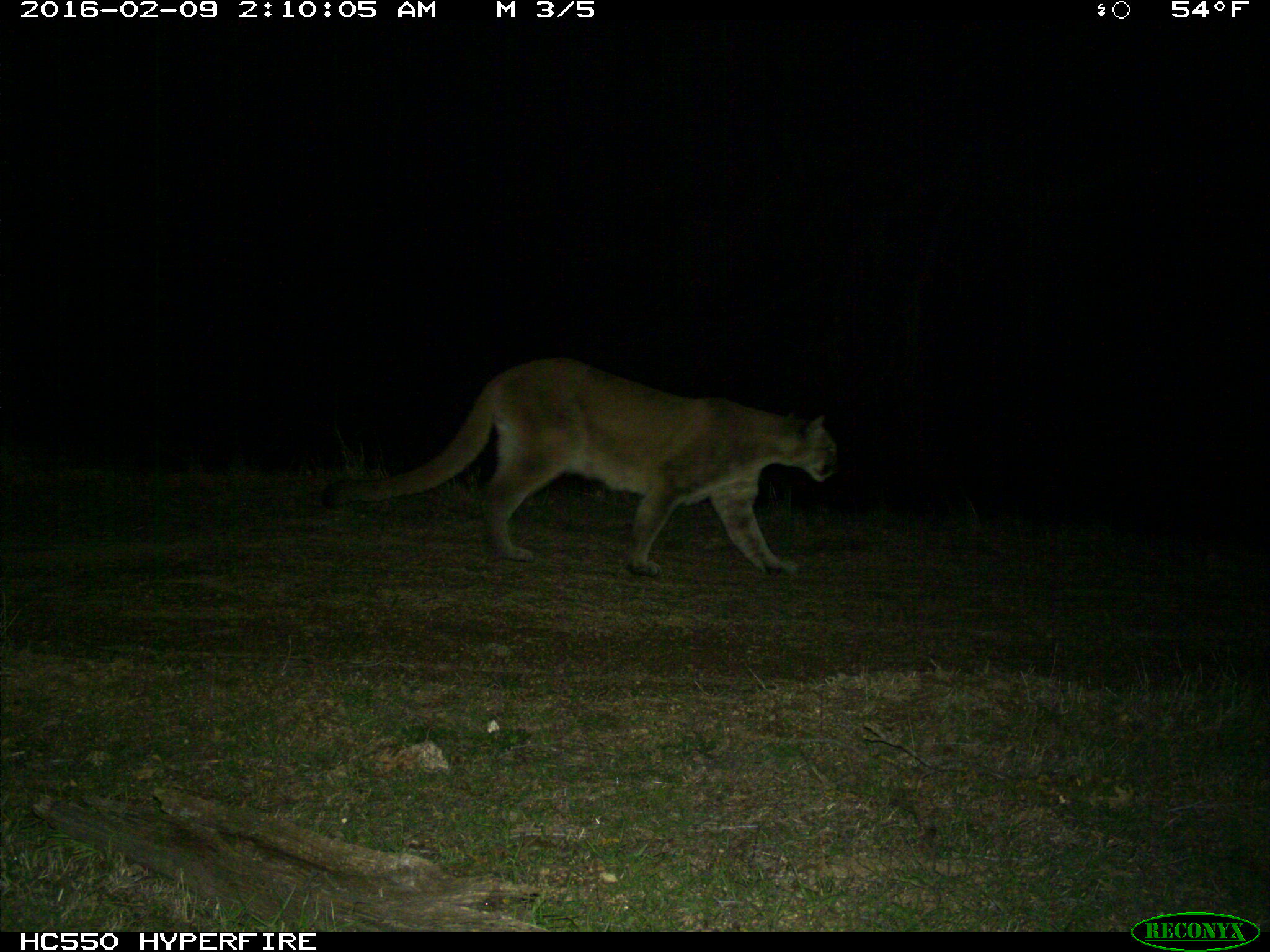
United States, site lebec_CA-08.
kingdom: Animalia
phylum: Chordata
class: Mammalia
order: Carnivora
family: Felidae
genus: Puma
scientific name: Puma concolor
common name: mountain lion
Puma concolor (mountain lion).